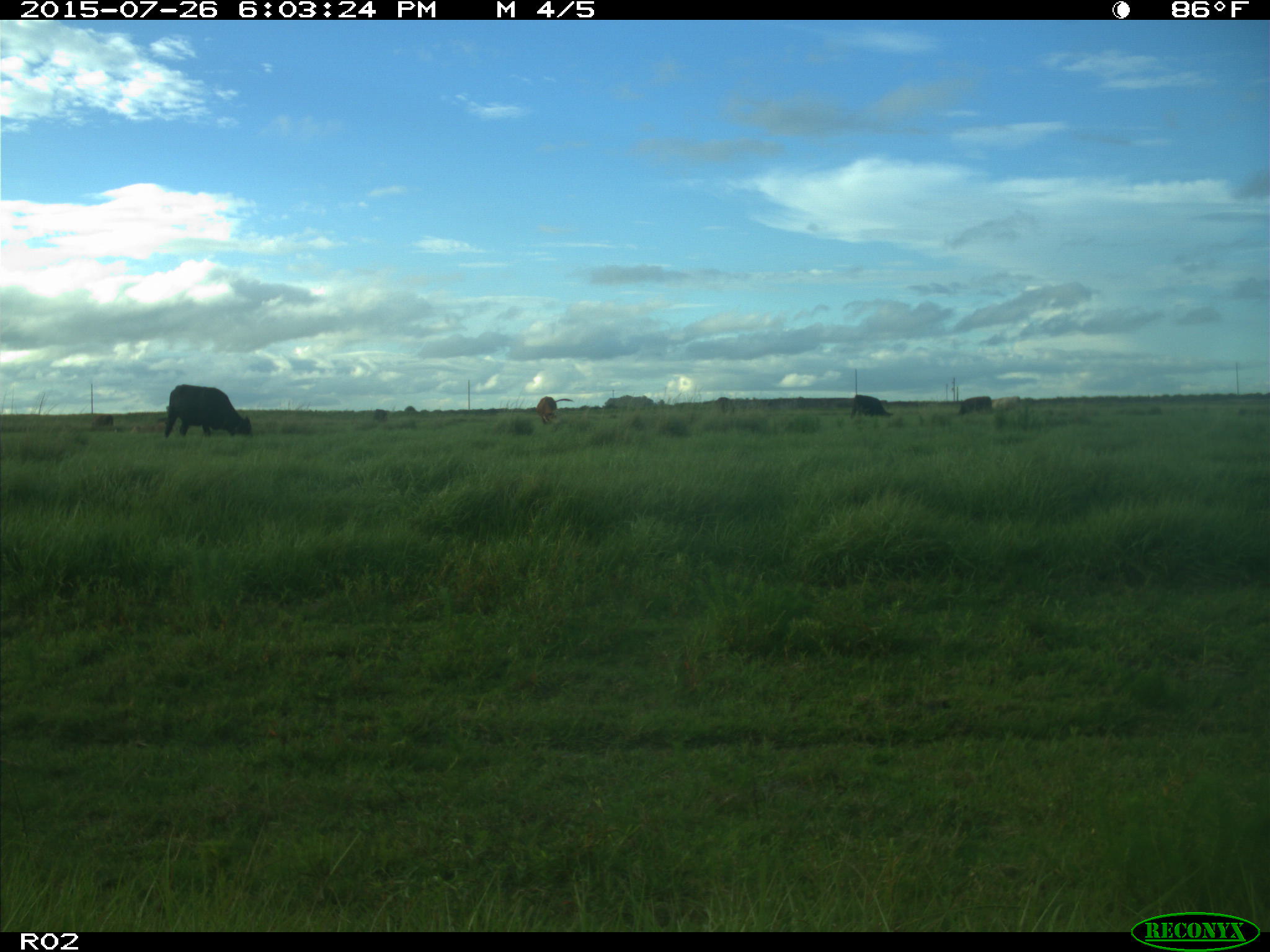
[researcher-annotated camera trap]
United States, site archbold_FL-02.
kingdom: Animalia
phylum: Chordata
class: Mammalia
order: Artiodactyla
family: Bovidae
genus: Bos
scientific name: Bos taurus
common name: domestic cow